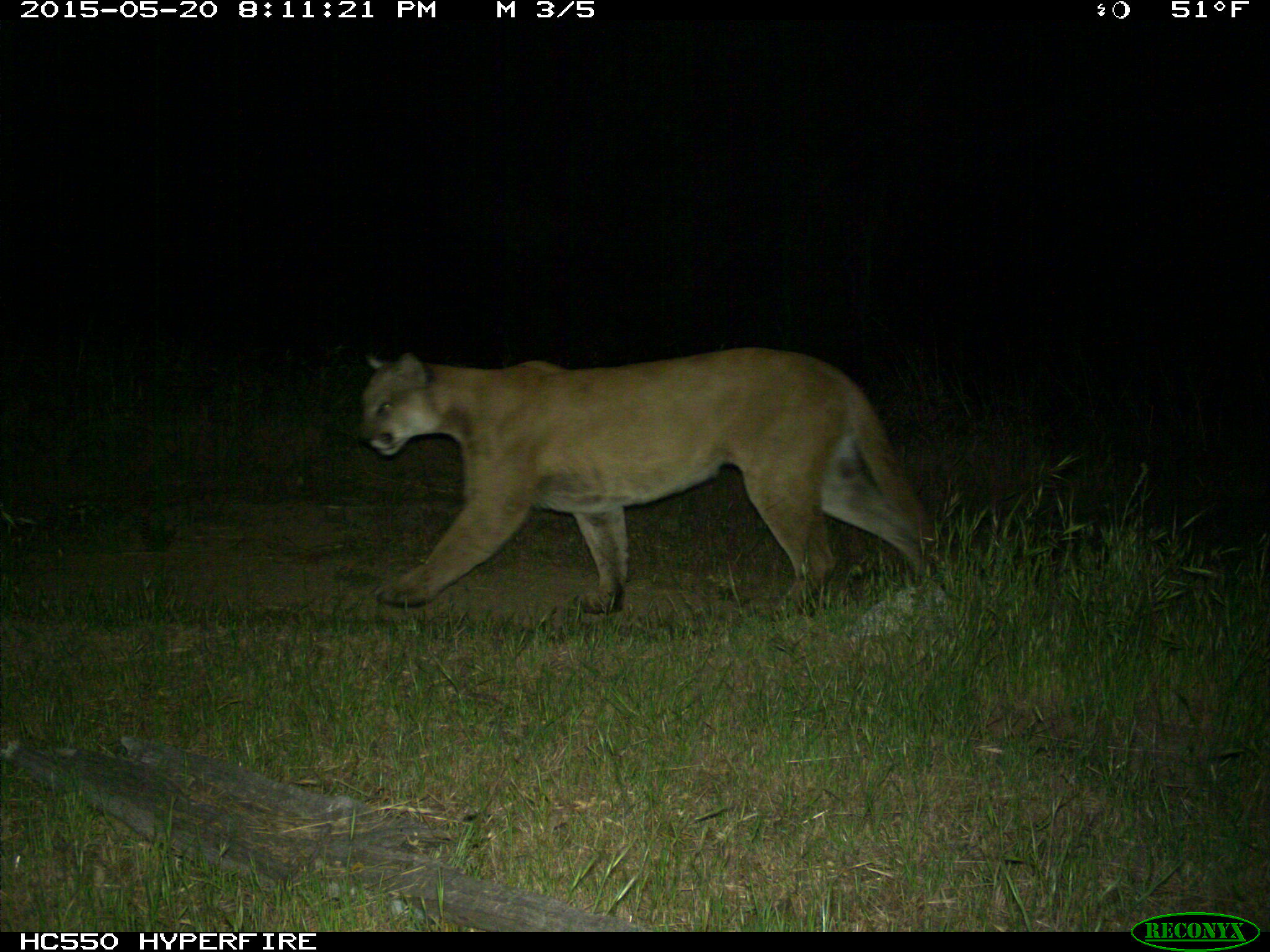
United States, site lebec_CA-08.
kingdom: Animalia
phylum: Chordata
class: Mammalia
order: Carnivora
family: Felidae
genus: Puma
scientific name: Puma concolor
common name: mountain lion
Puma concolor (mountain lion).